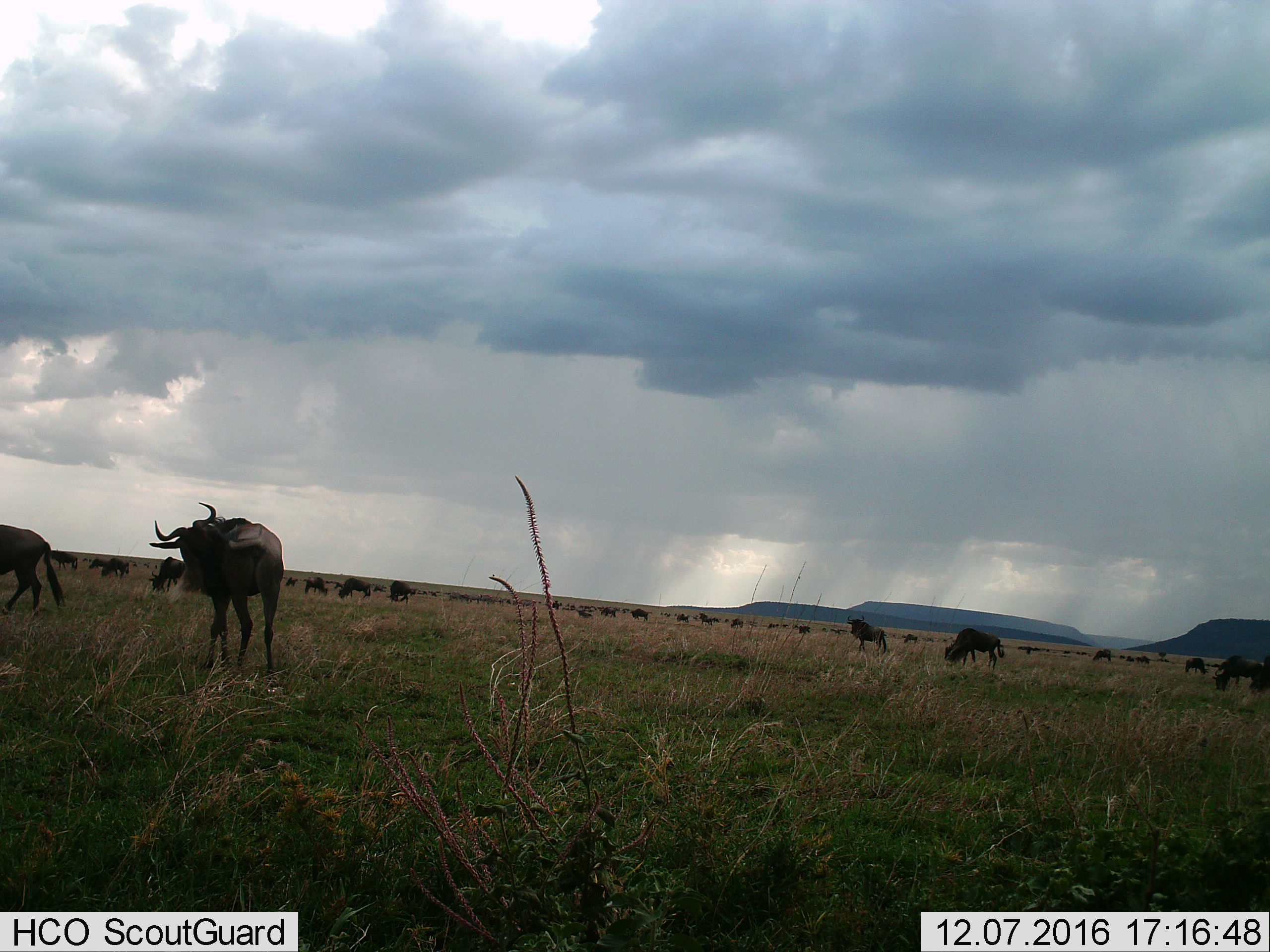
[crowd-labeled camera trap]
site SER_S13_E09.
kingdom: Animalia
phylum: Chordata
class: Mammalia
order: Artiodactyla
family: Bovidae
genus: Connochaetes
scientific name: Connochaetes taurinus taurinus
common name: blue wildebeest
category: wildebeestblue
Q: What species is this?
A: Wildebeestblue (blue wildebeest) (Connochaetes taurinus taurinus).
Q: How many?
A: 11-50.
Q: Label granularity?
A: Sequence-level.